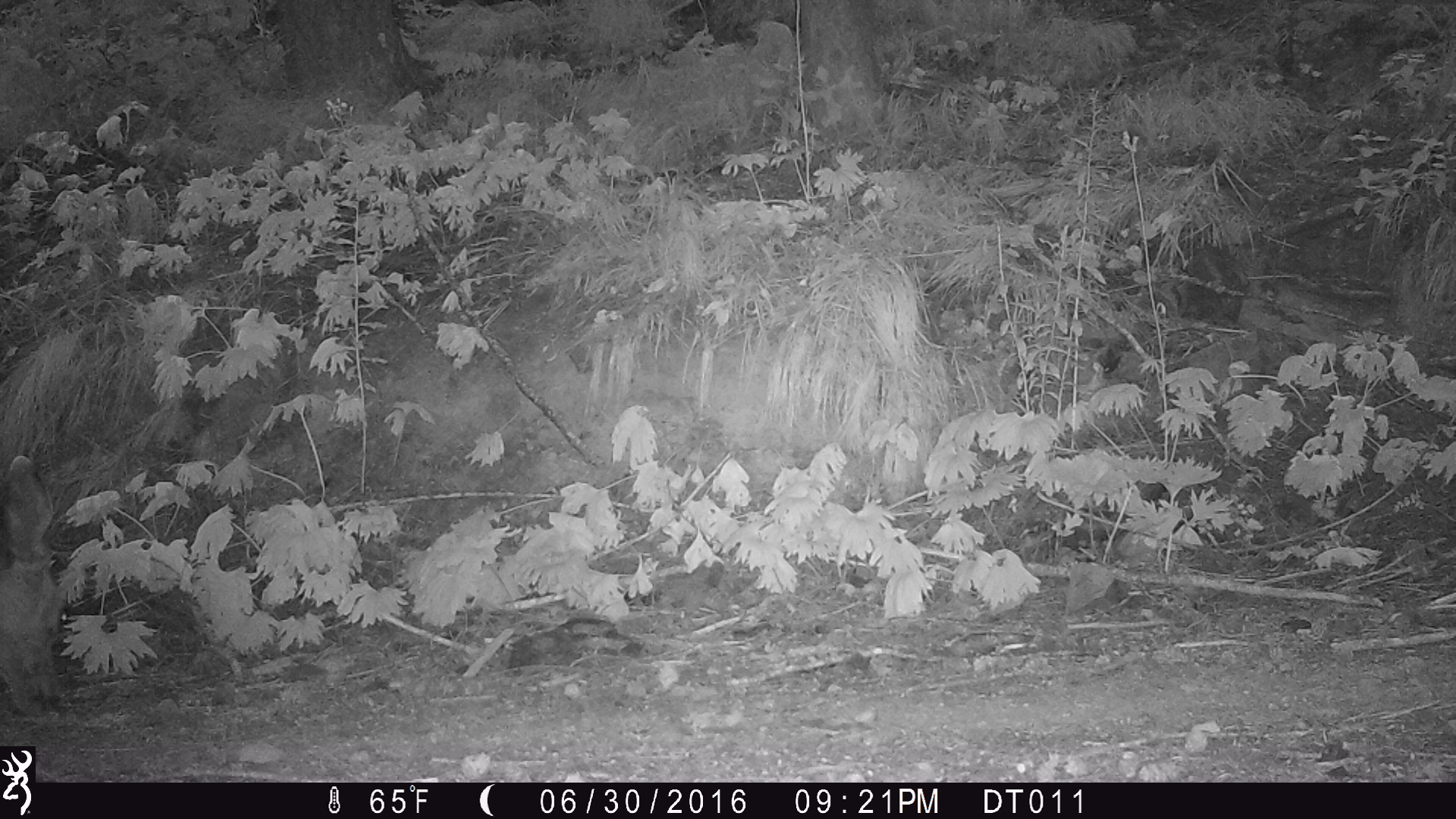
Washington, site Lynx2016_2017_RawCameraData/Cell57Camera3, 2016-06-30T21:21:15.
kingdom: Animalia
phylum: Chordata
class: Mammalia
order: Artiodactyla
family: Cervidae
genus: Odocoileus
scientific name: Odocoileus hemionus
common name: mule deer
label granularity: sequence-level